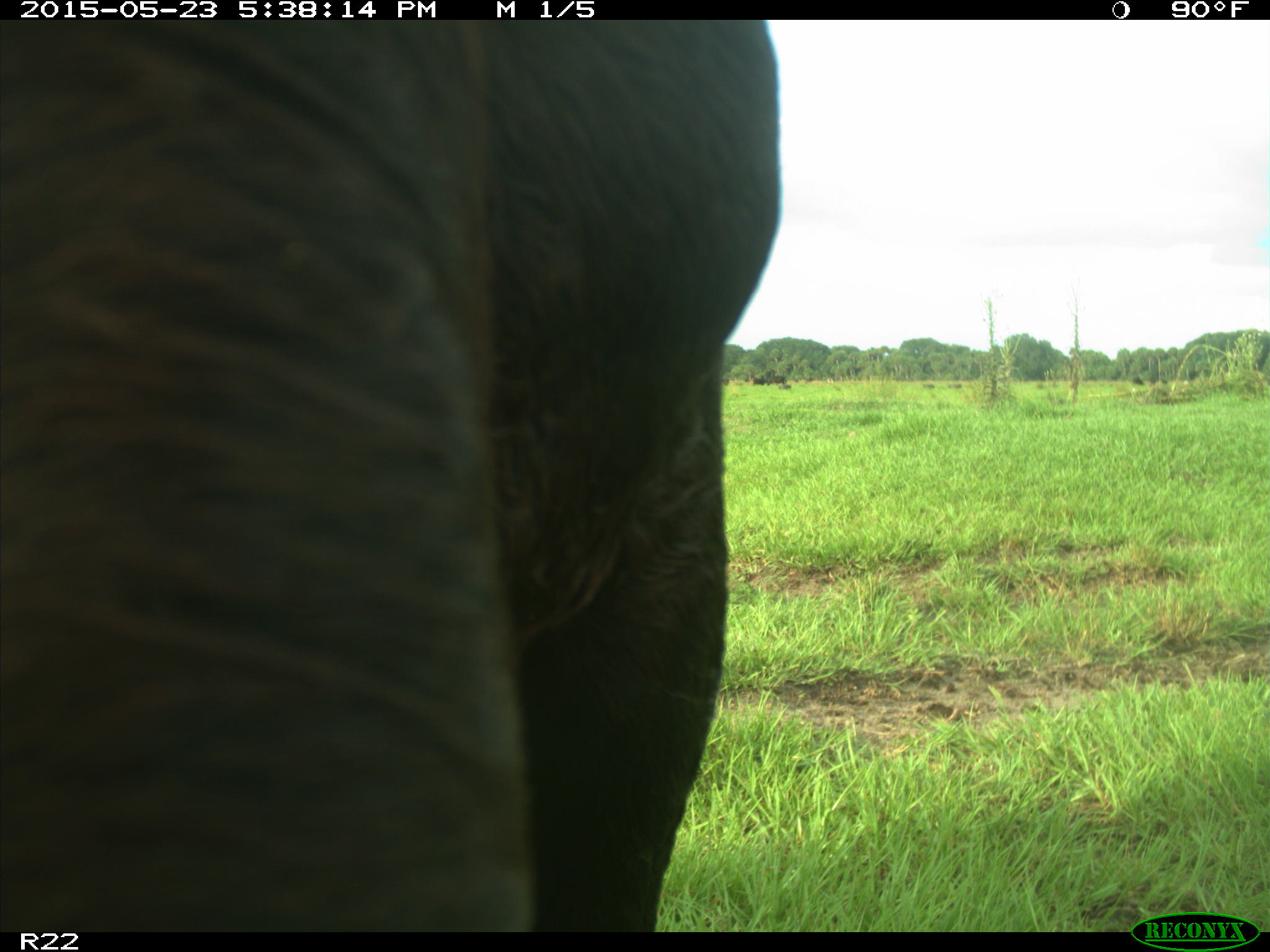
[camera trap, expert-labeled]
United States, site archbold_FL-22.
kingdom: Animalia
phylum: Chordata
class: Mammalia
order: Artiodactyla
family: Bovidae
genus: Bos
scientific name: Bos taurus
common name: domestic cow